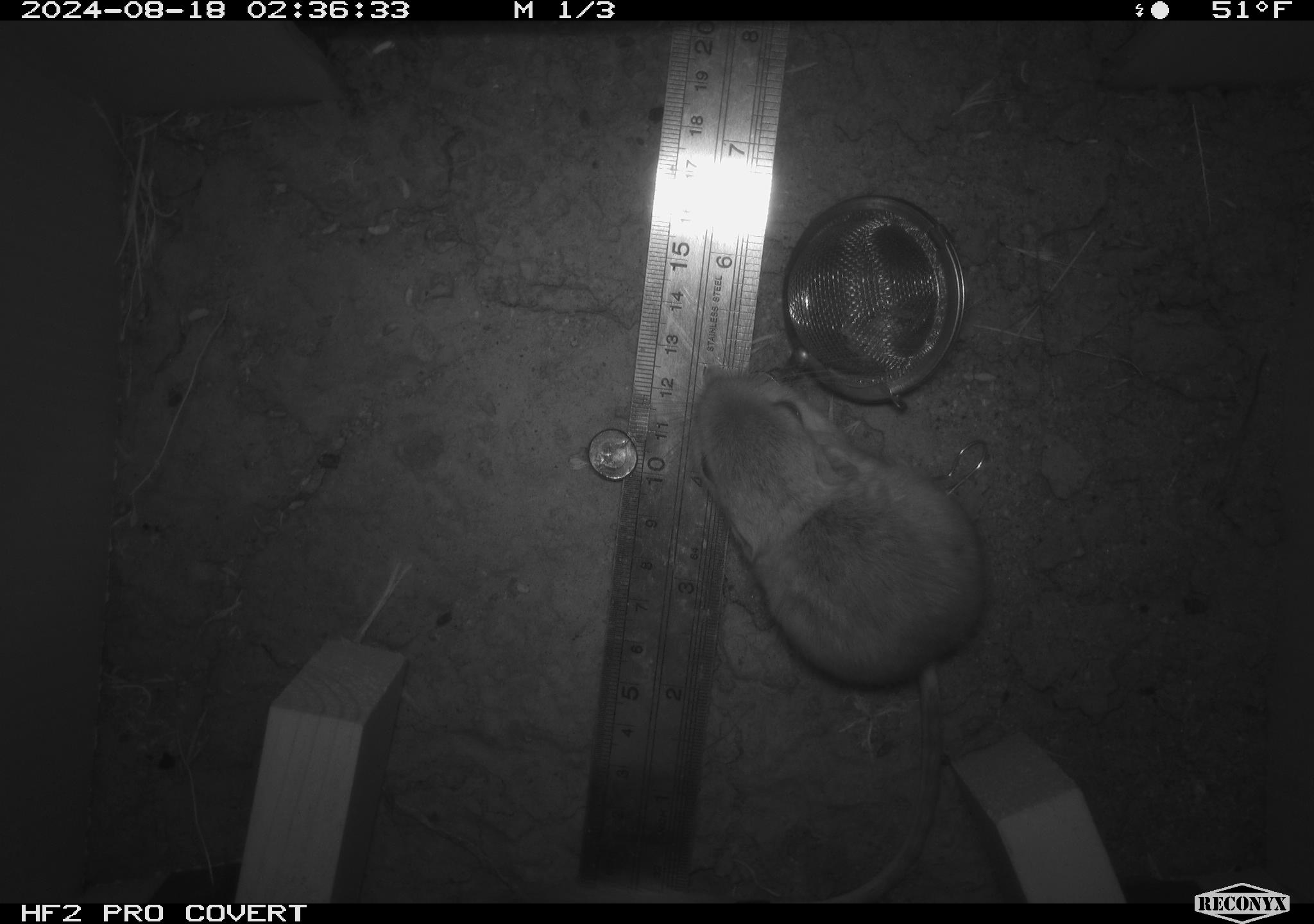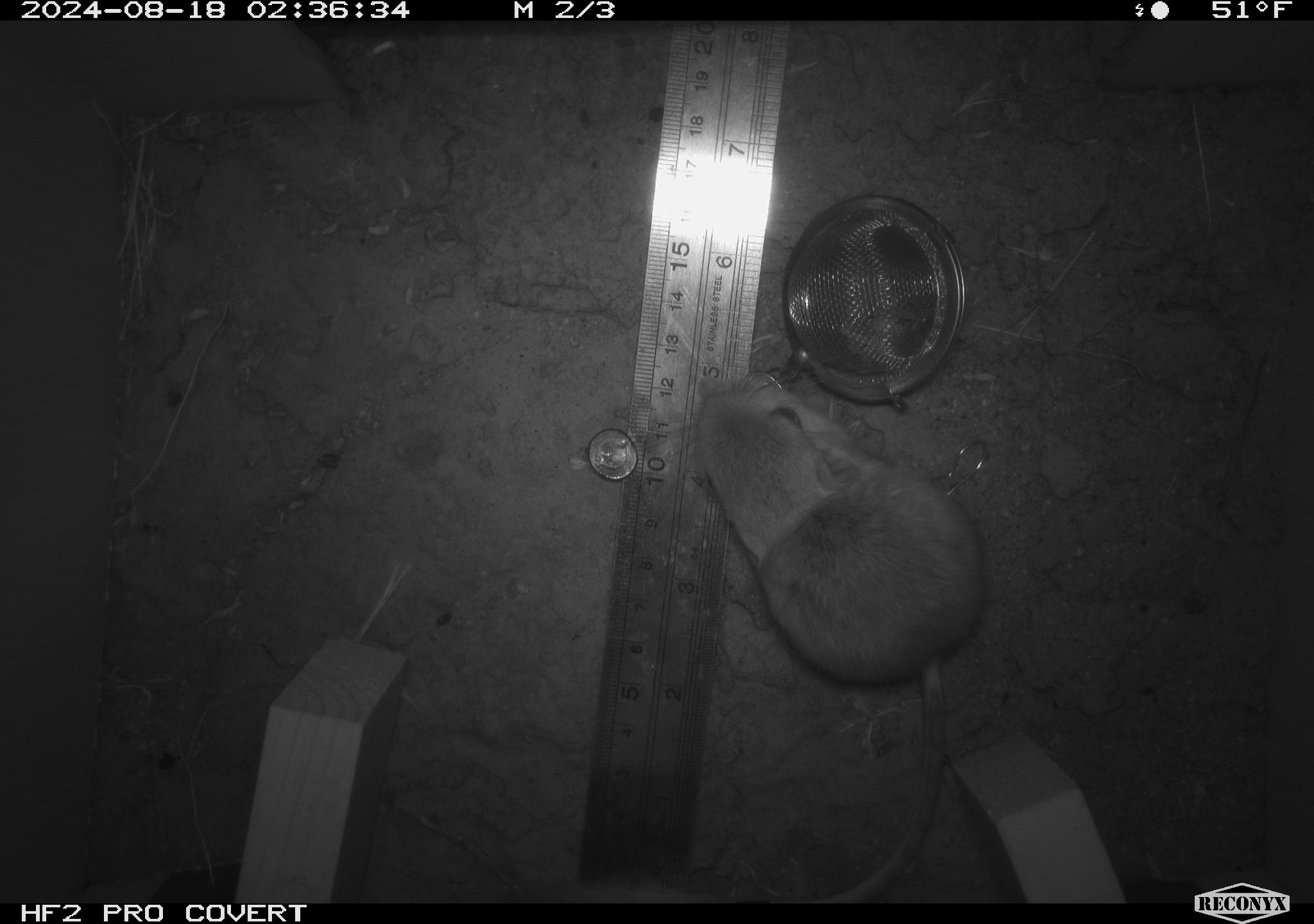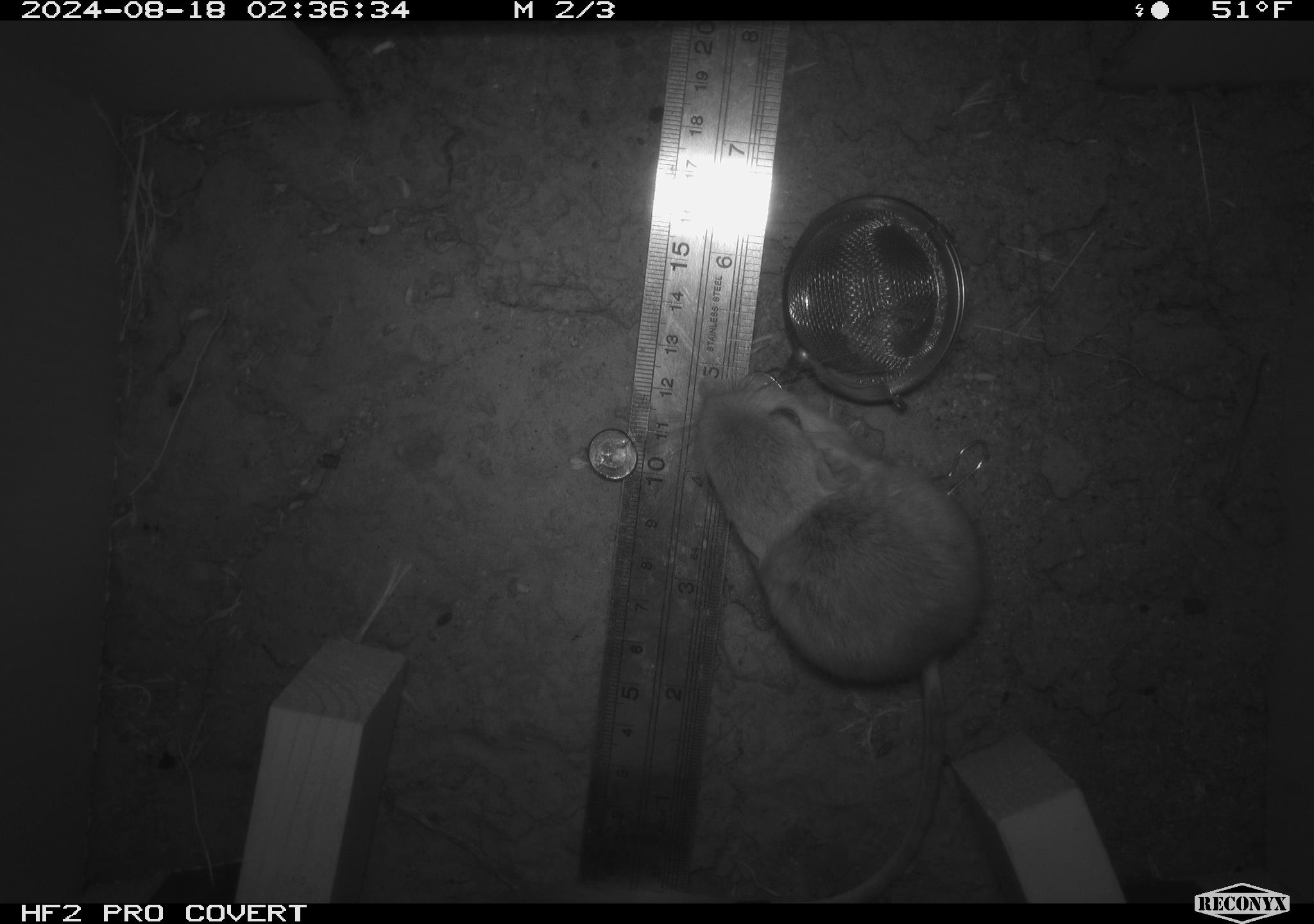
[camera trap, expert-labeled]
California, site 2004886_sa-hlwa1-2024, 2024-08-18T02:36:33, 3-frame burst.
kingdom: Animalia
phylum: Chordata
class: Mammalia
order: Rodentia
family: Heteromyidae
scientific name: Heteromyidae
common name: kangaroo rats and pocket mice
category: heteromyidae family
Heteromyidae family (kangaroo rats and pocket mice) (Heteromyidae).